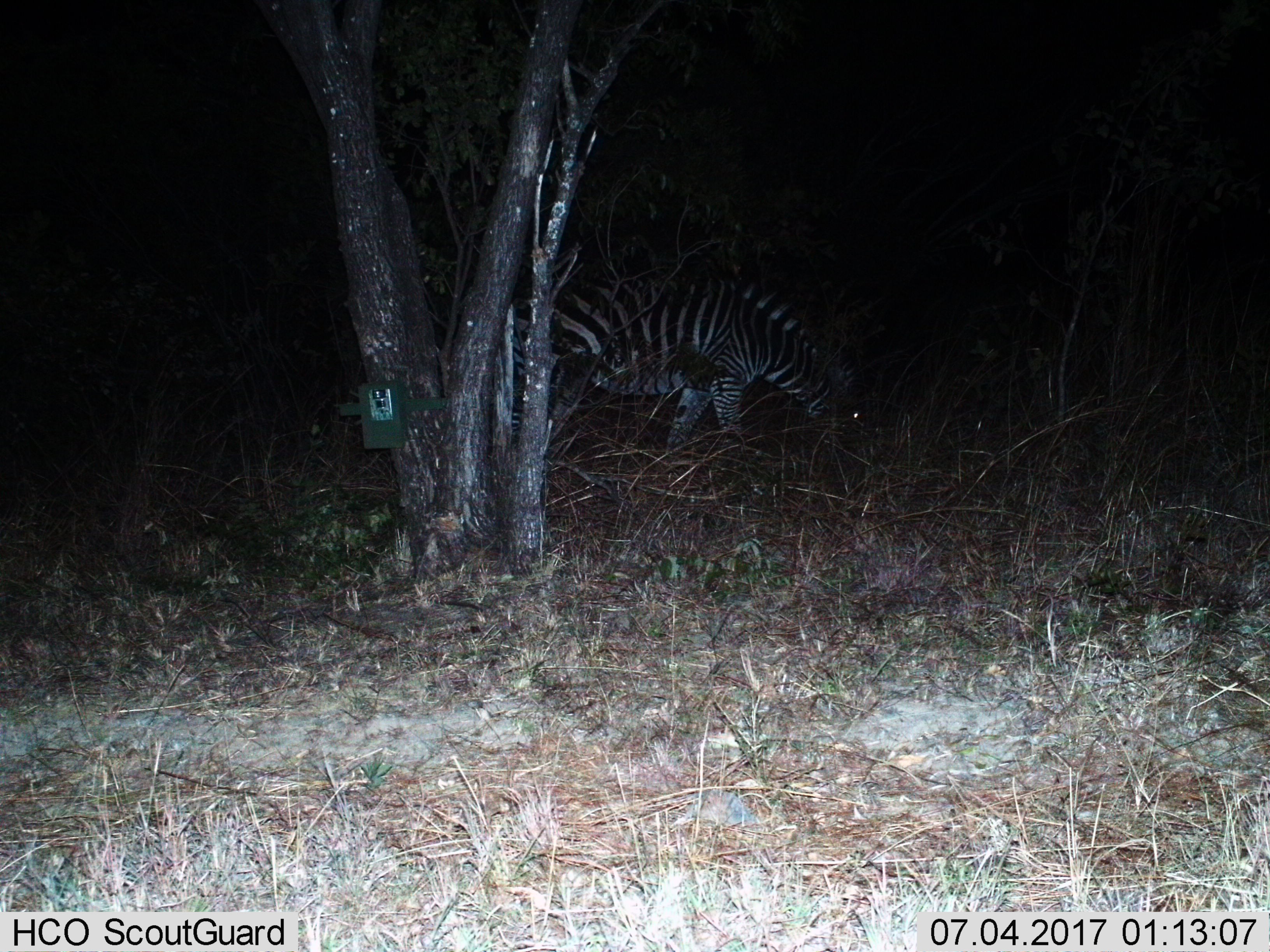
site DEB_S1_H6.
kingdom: Animalia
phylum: Chordata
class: Mammalia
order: Perissodactyla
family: Equidae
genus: Equus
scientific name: Equus quagga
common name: plains zebra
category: zebraplains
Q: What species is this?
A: Zebraplains (plains zebra) (Equus quagga).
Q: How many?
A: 1.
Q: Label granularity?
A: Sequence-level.